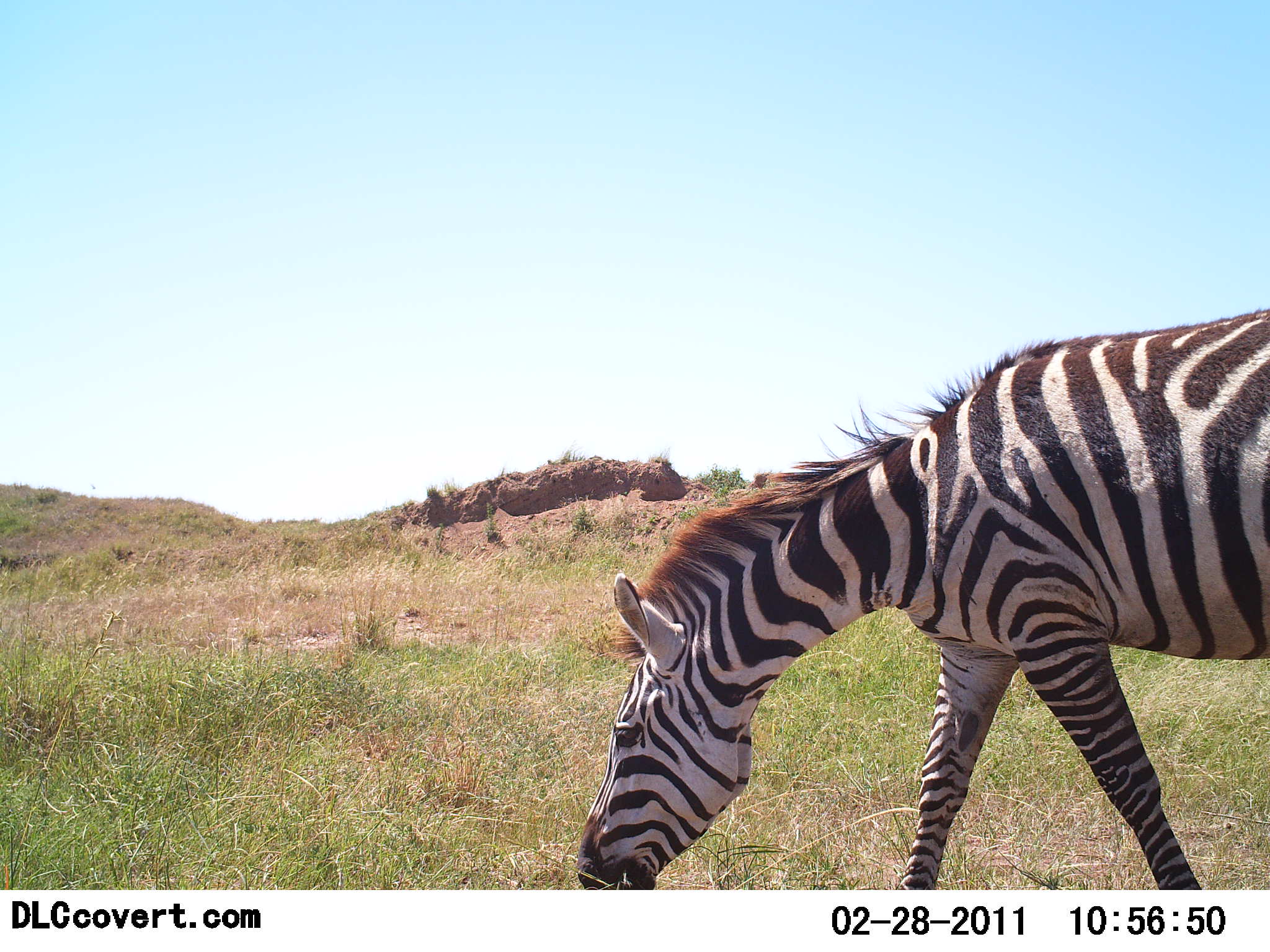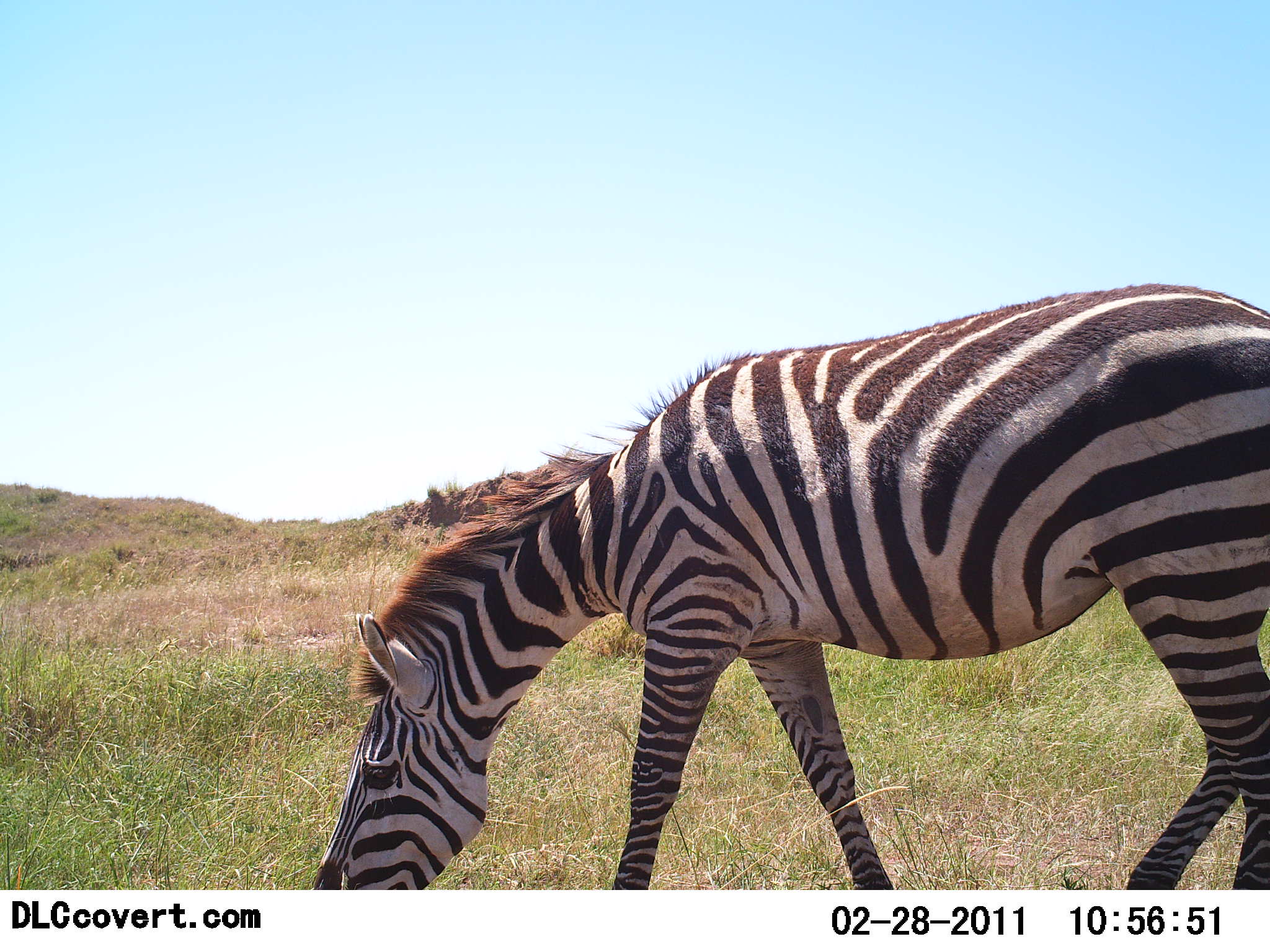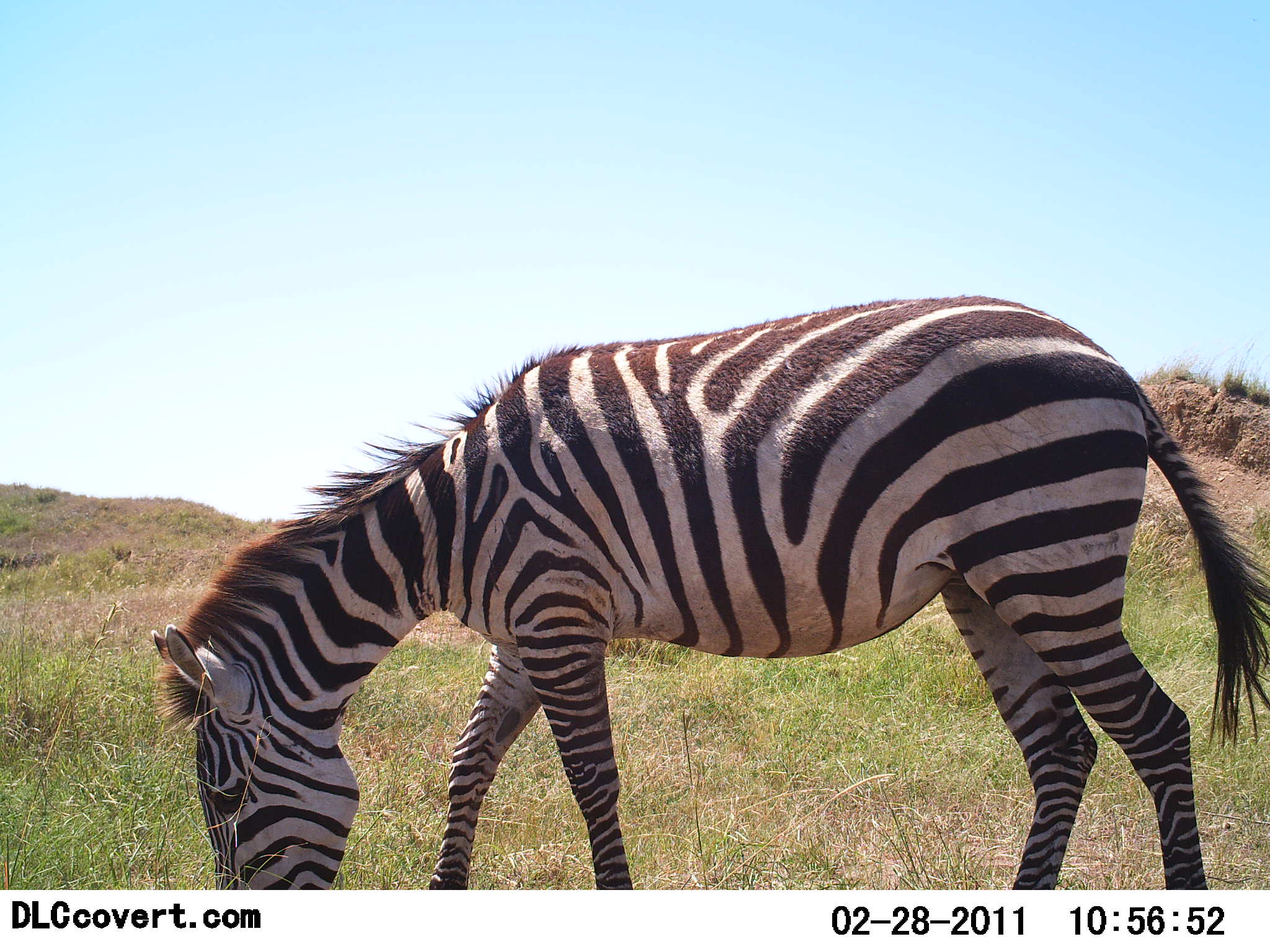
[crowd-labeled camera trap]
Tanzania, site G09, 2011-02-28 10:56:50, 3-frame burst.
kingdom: Animalia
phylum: Chordata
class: Mammalia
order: Perissodactyla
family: Equidae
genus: Equus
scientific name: Equus quagga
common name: plains zebra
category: zebra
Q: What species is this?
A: Zebra (plains zebra) (Equus quagga).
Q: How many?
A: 1.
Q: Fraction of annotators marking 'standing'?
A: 17%.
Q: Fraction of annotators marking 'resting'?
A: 0%.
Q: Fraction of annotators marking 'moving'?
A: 42%.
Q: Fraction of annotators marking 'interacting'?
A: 0%.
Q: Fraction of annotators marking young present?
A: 0%.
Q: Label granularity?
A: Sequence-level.